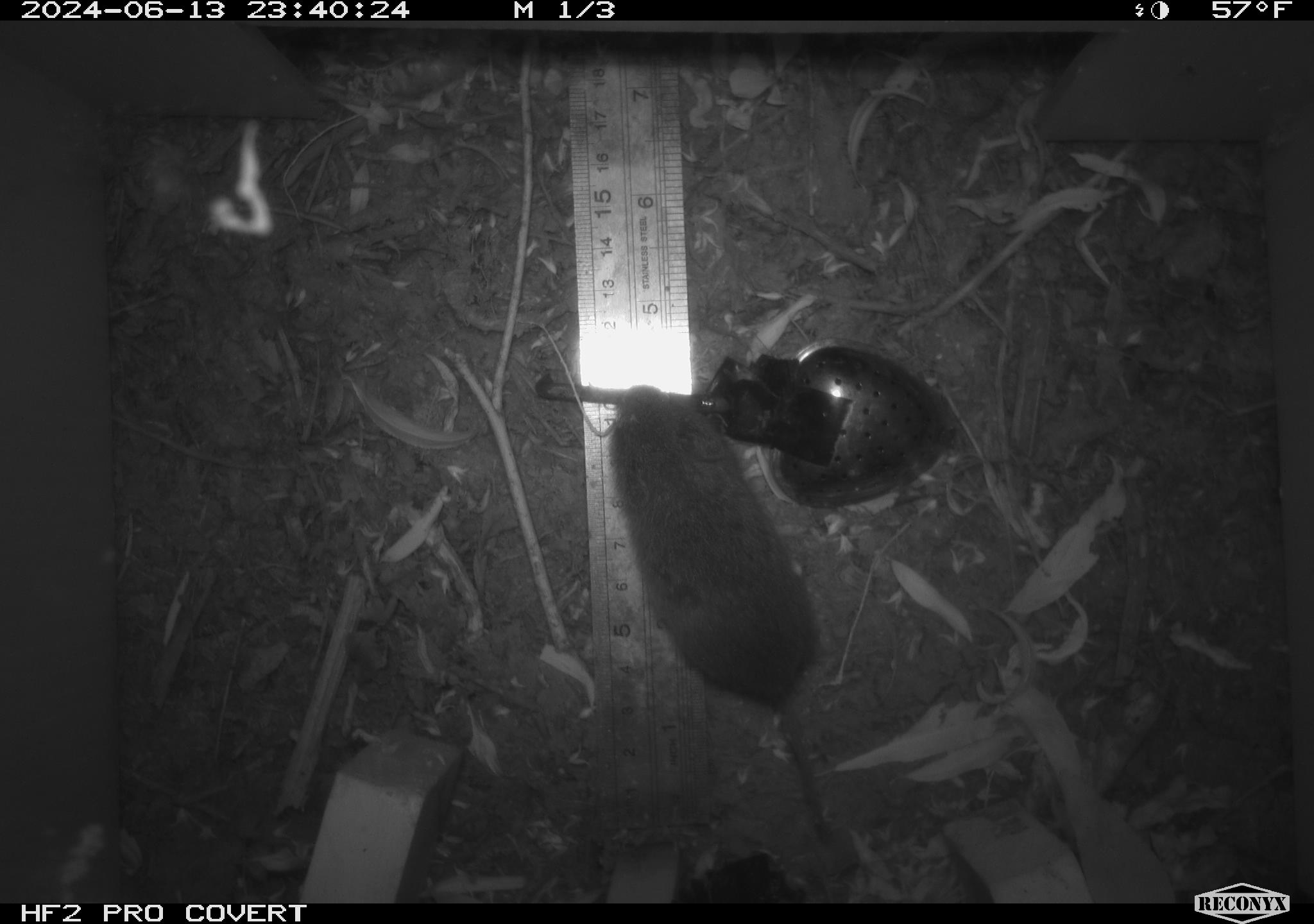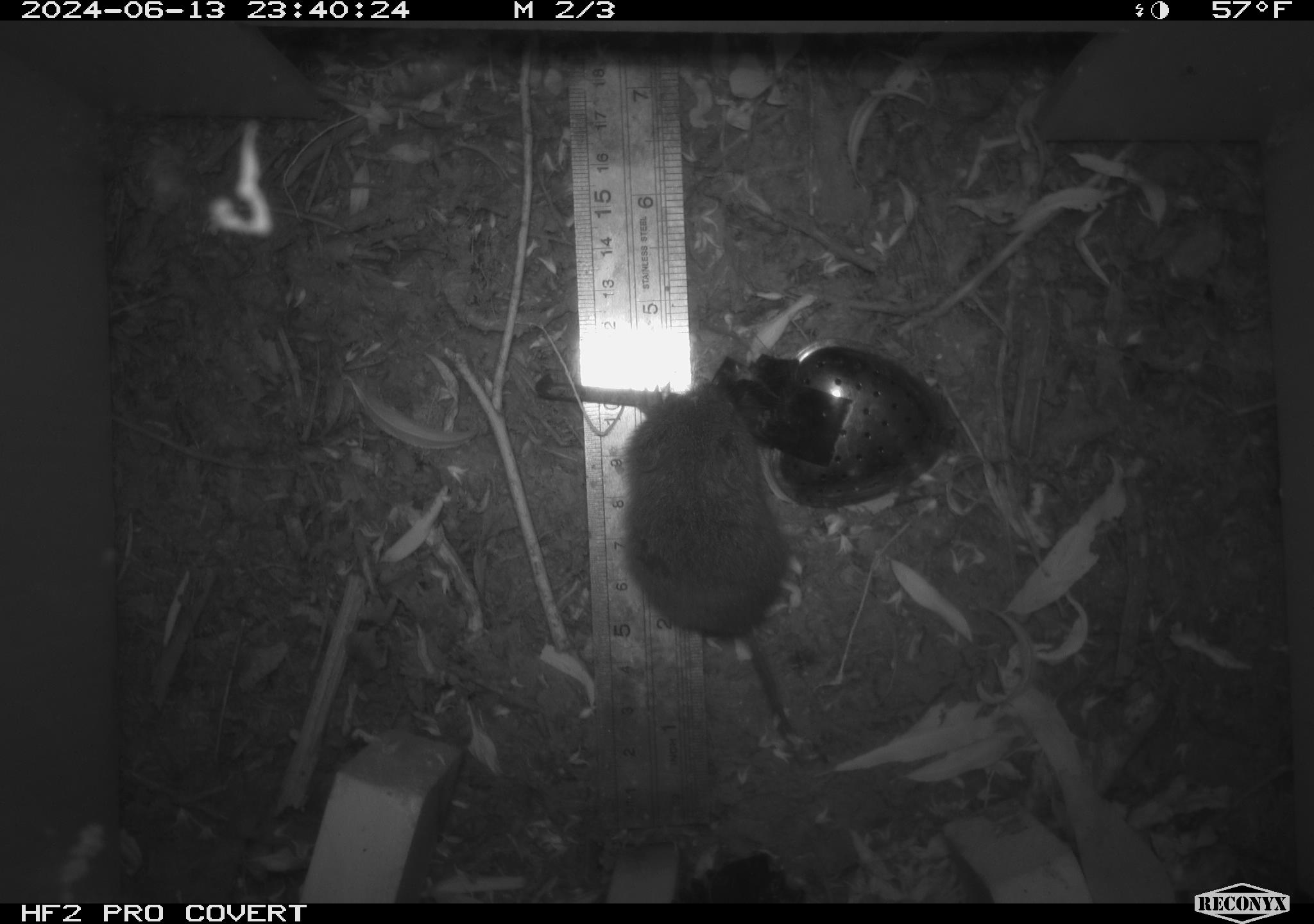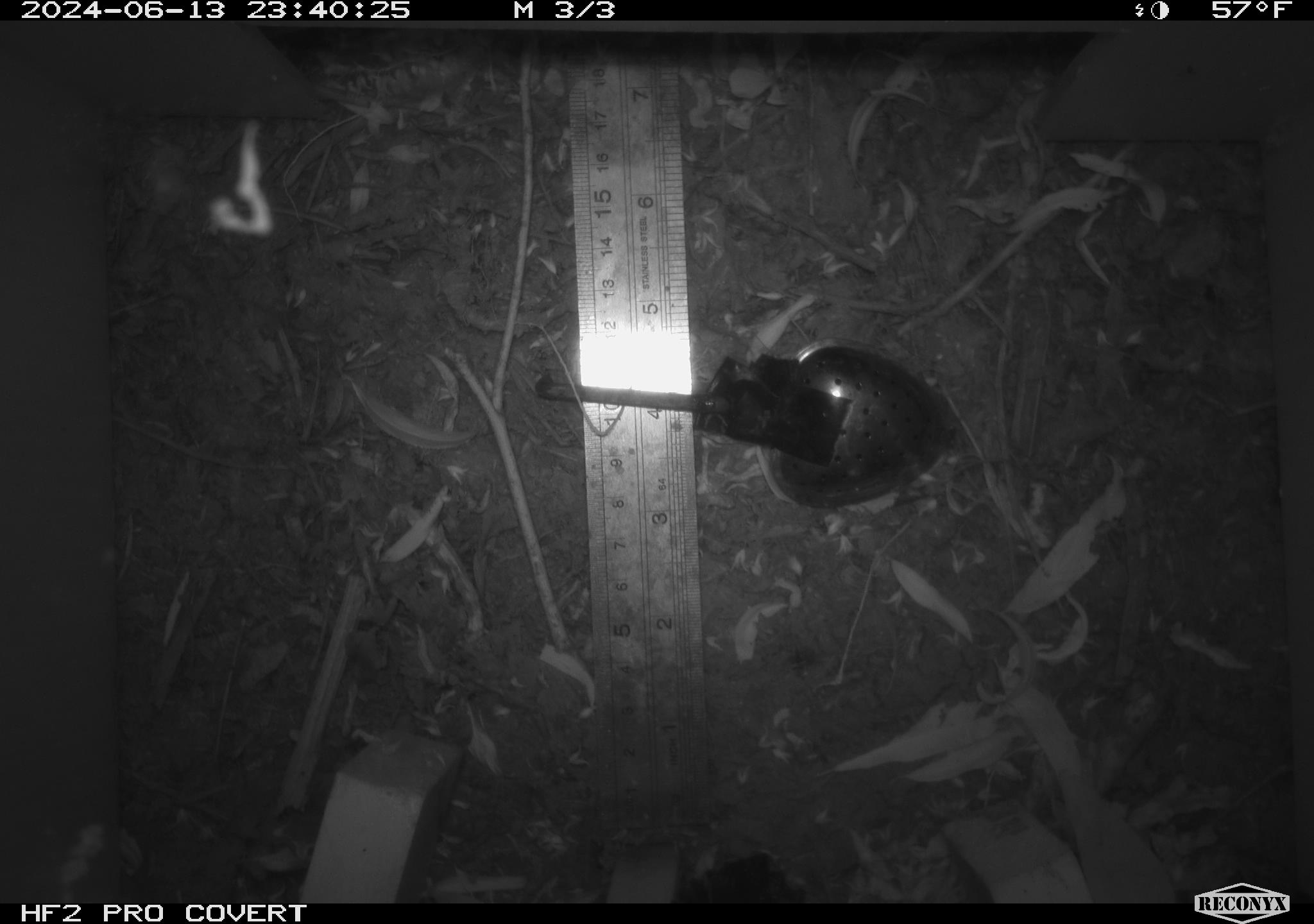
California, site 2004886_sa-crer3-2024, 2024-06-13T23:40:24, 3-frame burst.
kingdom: Animalia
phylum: Chordata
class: Mammalia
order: Rodentia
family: Cricetidae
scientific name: Arvicolinae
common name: voles, lemmings, and muskrats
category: arvicolinae subfamily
Arvicolinae subfamily (voles, lemmings, and muskrats) (Arvicolinae).